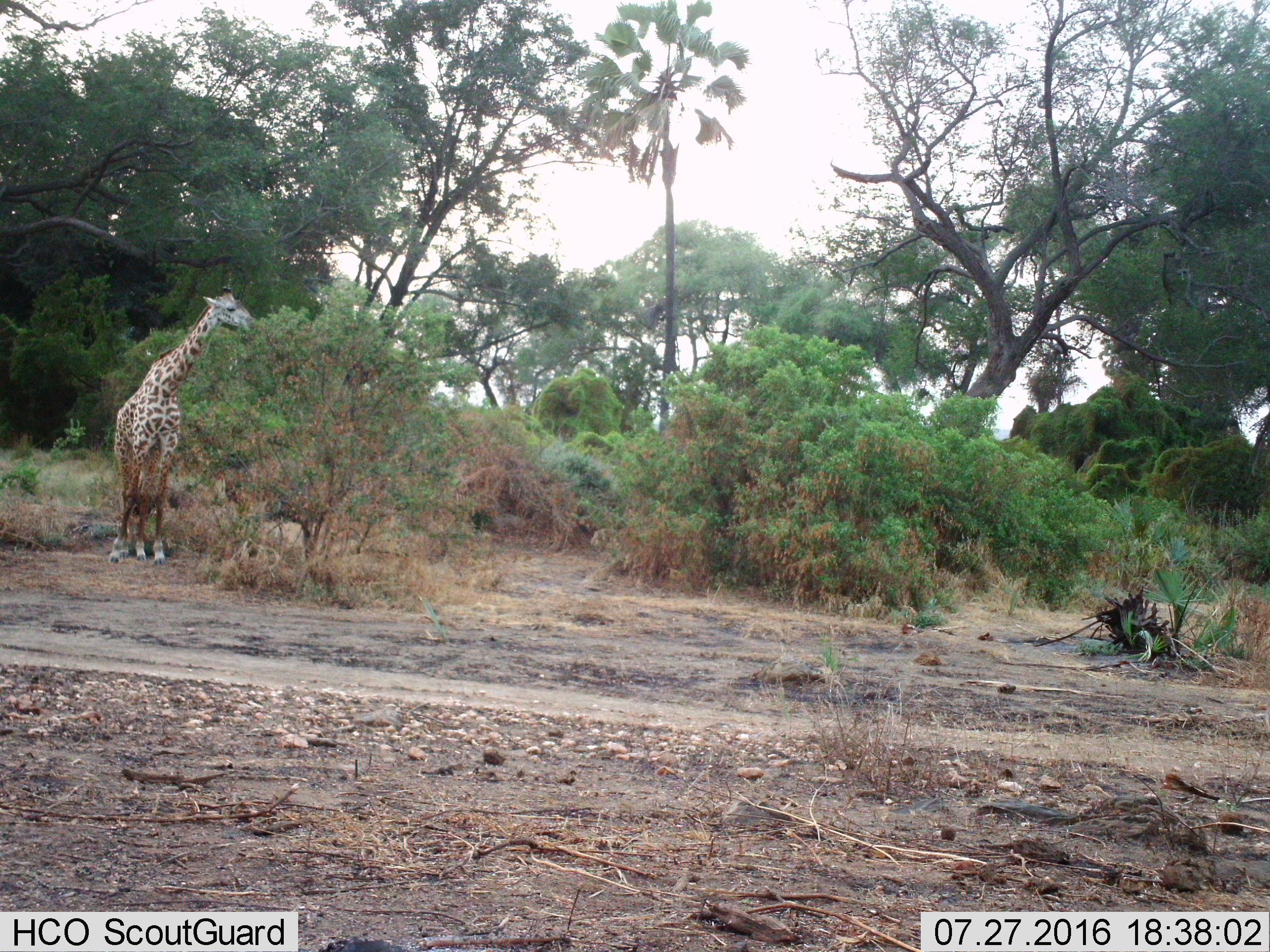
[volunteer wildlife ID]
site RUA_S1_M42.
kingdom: Animalia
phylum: Chordata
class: Mammalia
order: Artiodactyla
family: Giraffidae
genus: Giraffa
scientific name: Giraffa camelopardalis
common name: giraffe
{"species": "giraffe (Giraffa camelopardalis)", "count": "1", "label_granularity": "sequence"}